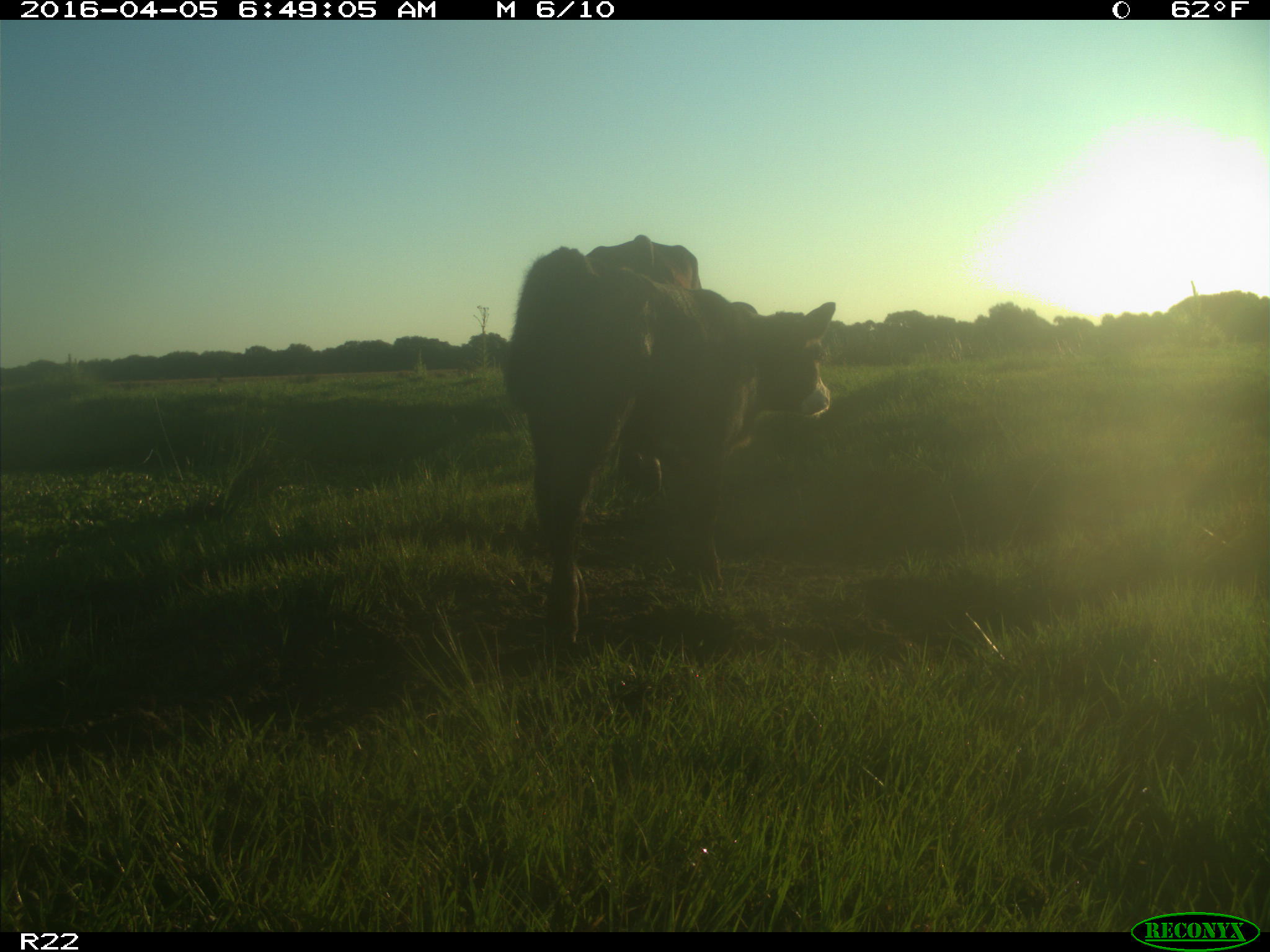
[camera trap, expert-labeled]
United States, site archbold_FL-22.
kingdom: Animalia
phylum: Chordata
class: Mammalia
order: Artiodactyla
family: Bovidae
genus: Bos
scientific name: Bos taurus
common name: domestic cow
Bos taurus (domestic cow).